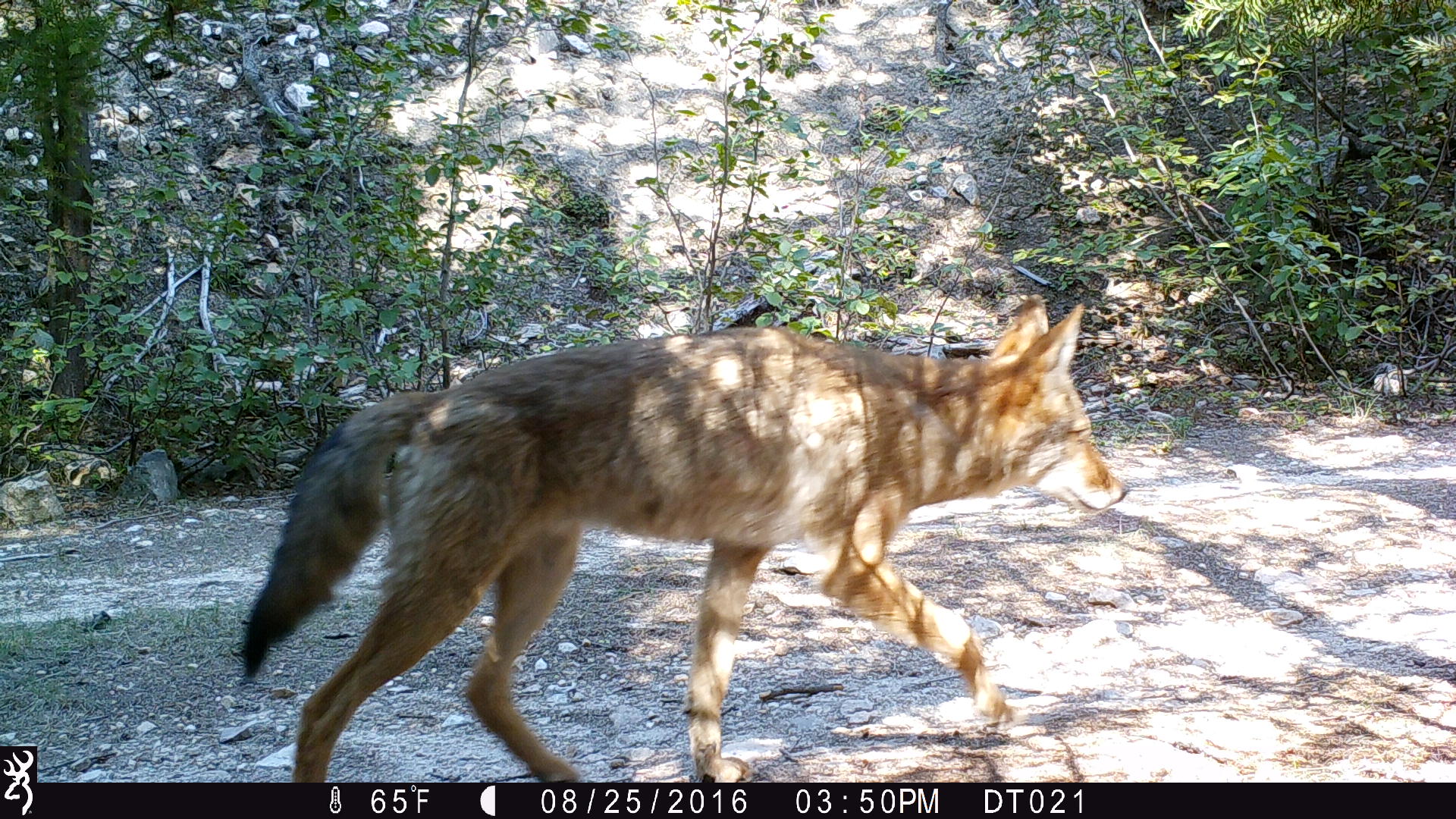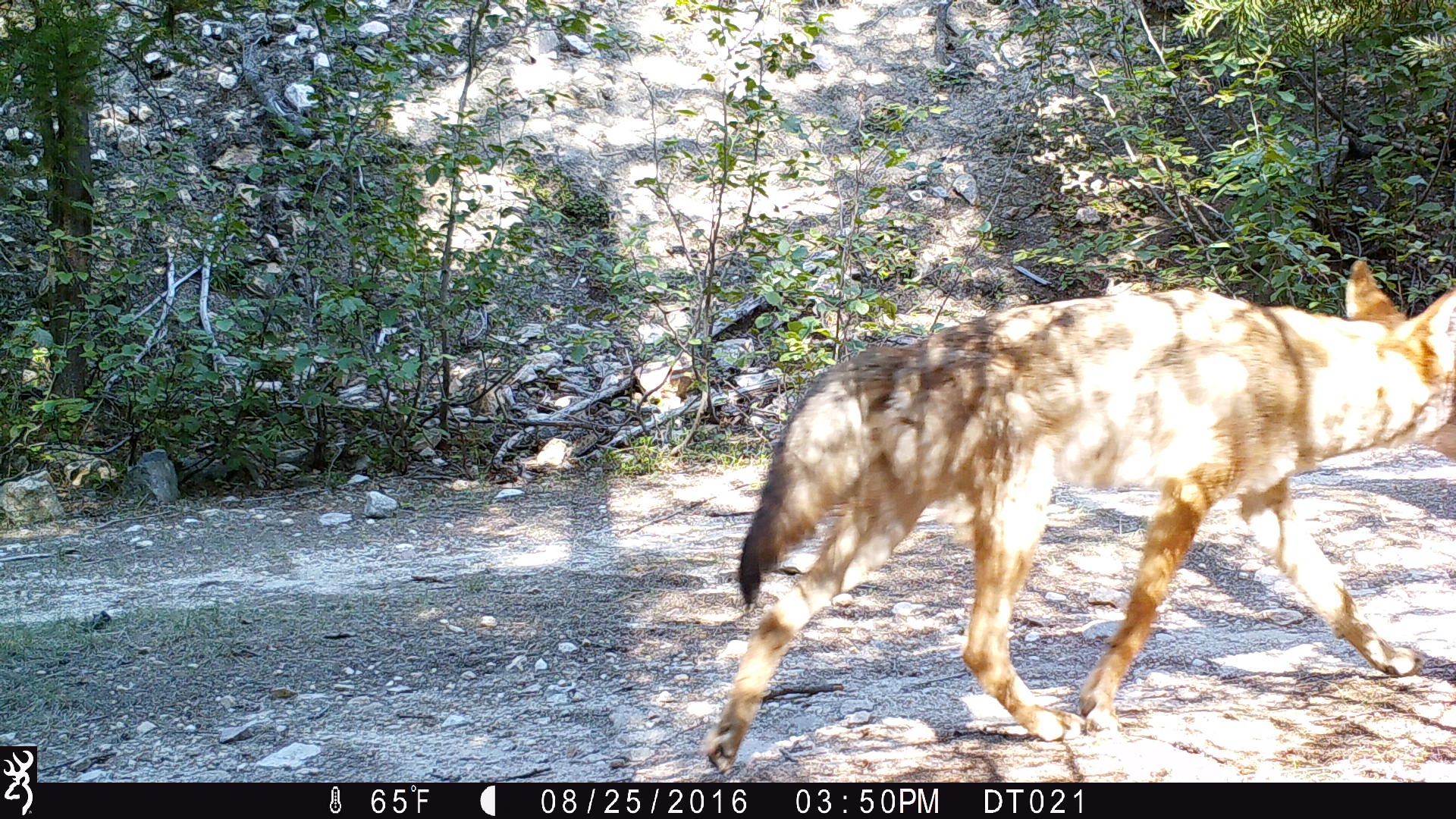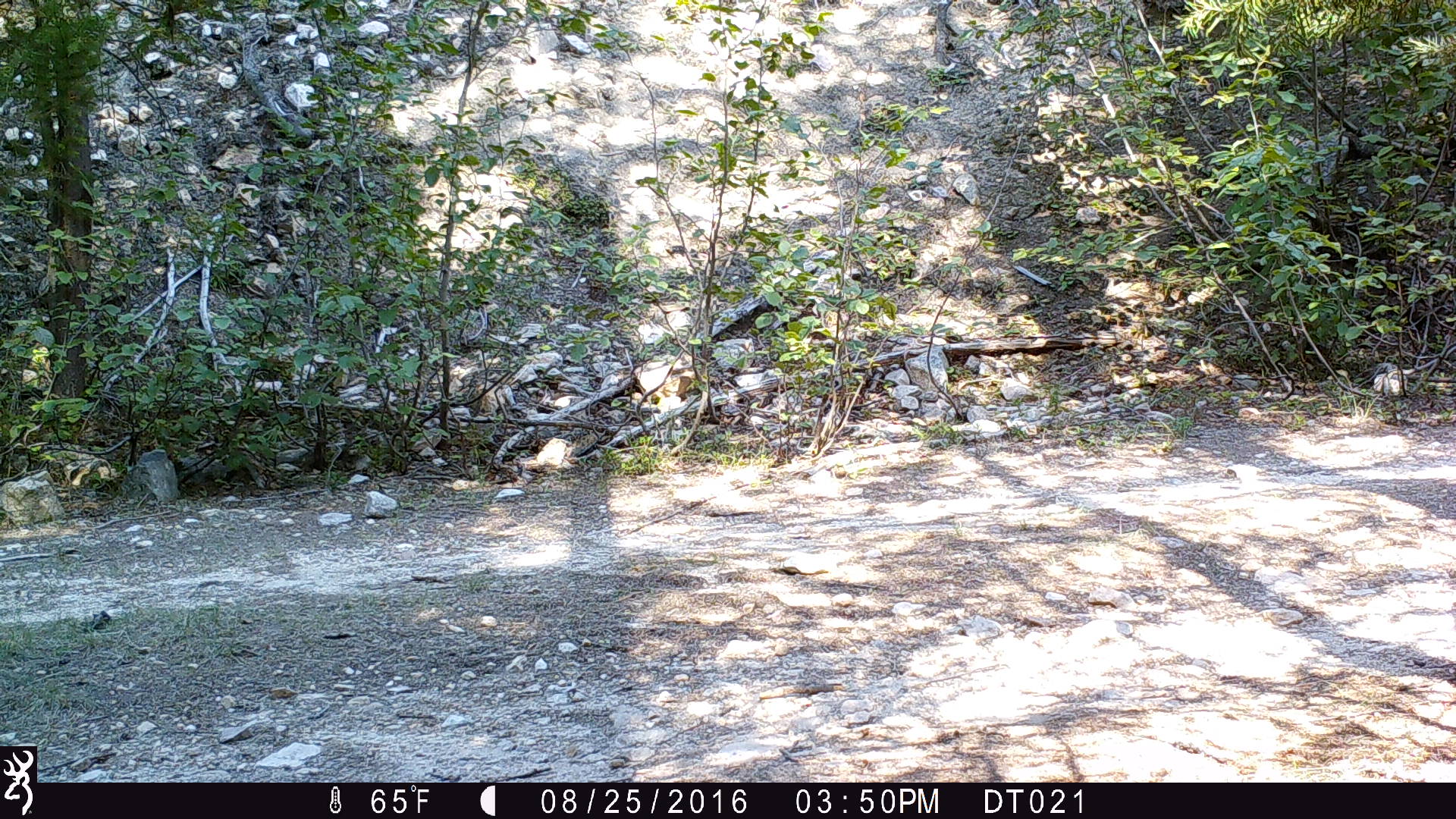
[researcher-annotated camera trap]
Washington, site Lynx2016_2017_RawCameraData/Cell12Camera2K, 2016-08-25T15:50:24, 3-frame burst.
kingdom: Animalia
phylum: Chordata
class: Mammalia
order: Carnivora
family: Canidae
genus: Canis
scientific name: Canis latrans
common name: coyote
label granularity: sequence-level